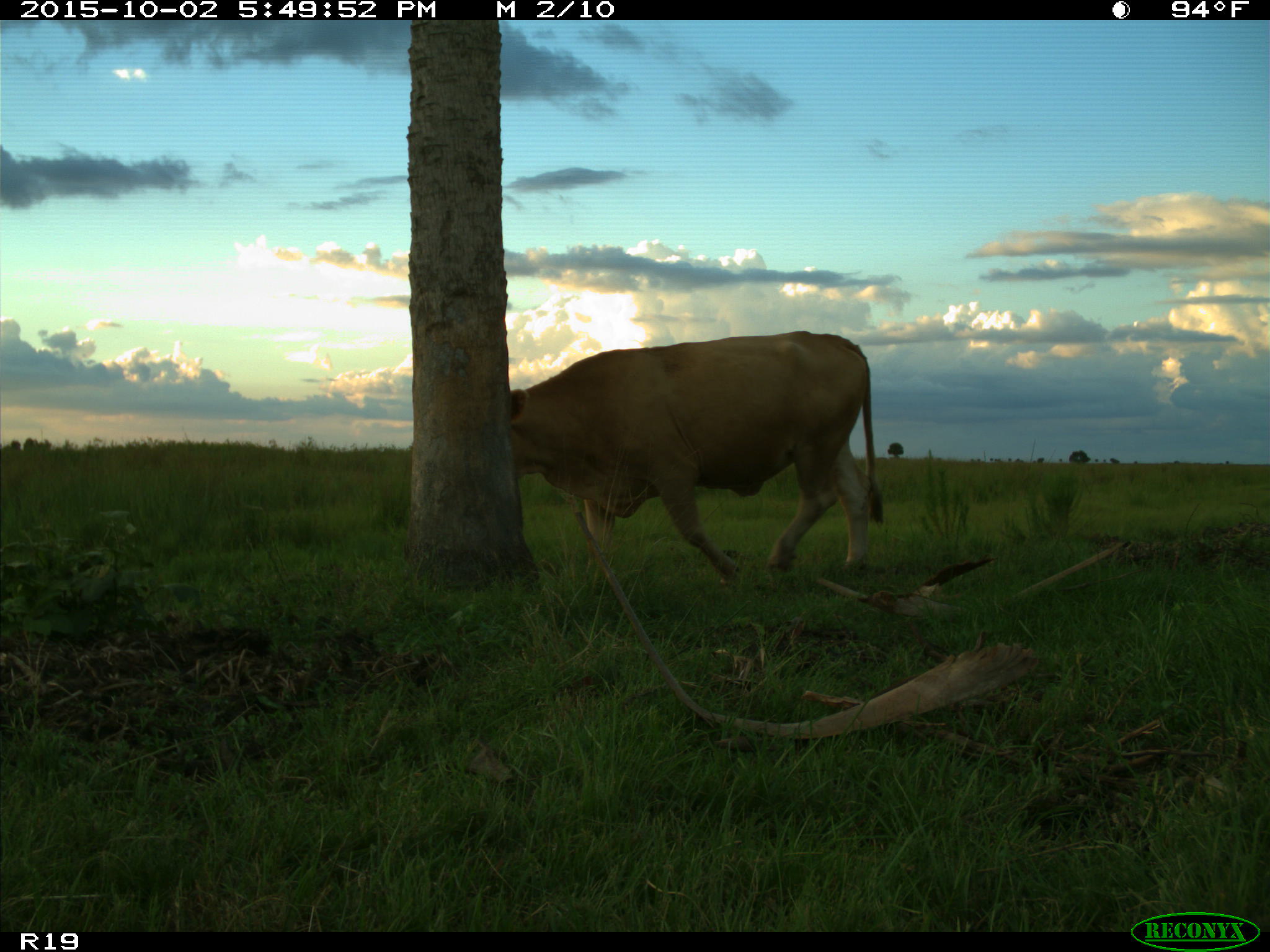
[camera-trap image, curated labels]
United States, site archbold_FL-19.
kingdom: Animalia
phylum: Chordata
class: Mammalia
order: Artiodactyla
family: Bovidae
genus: Bos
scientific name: Bos taurus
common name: domestic cow